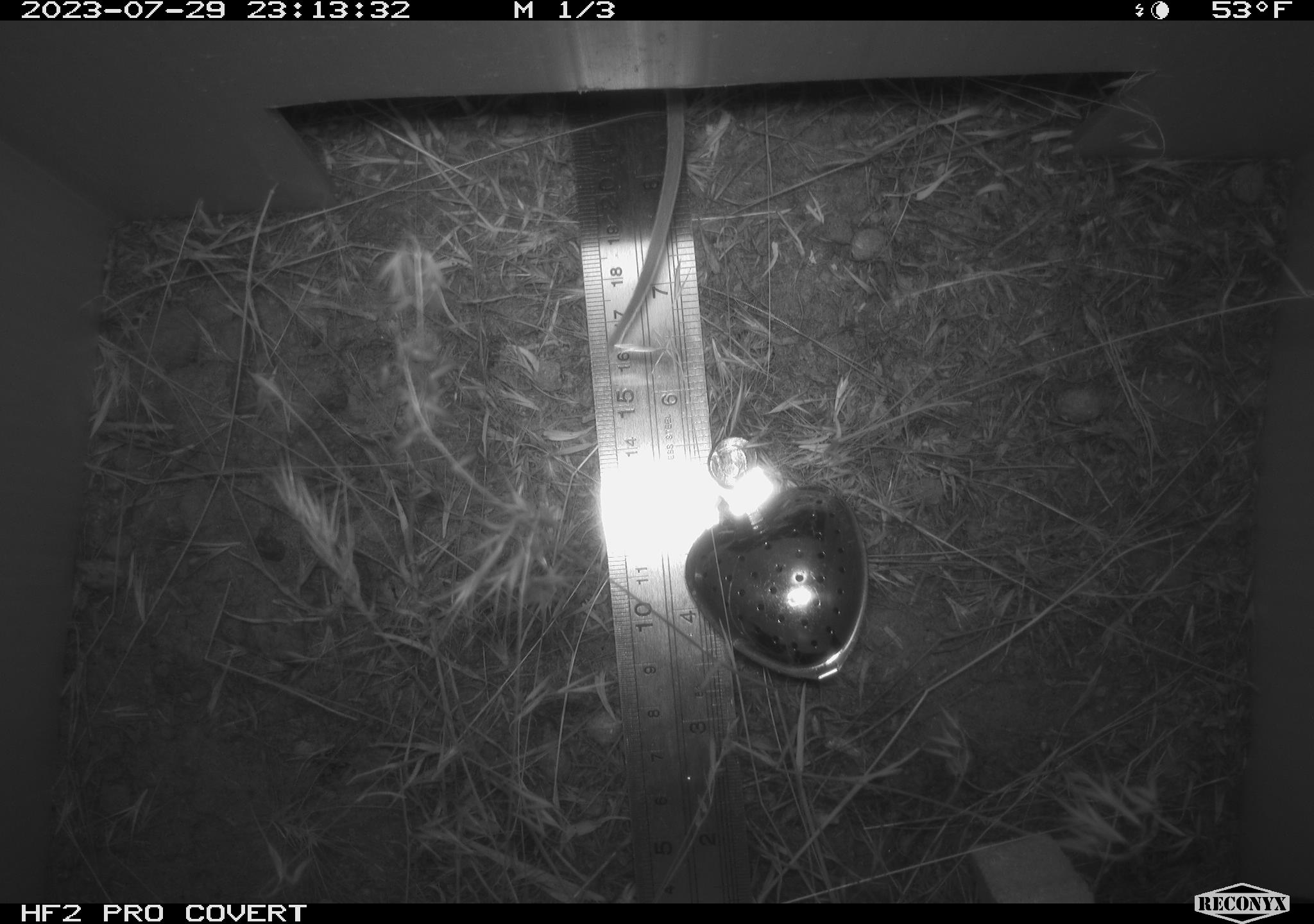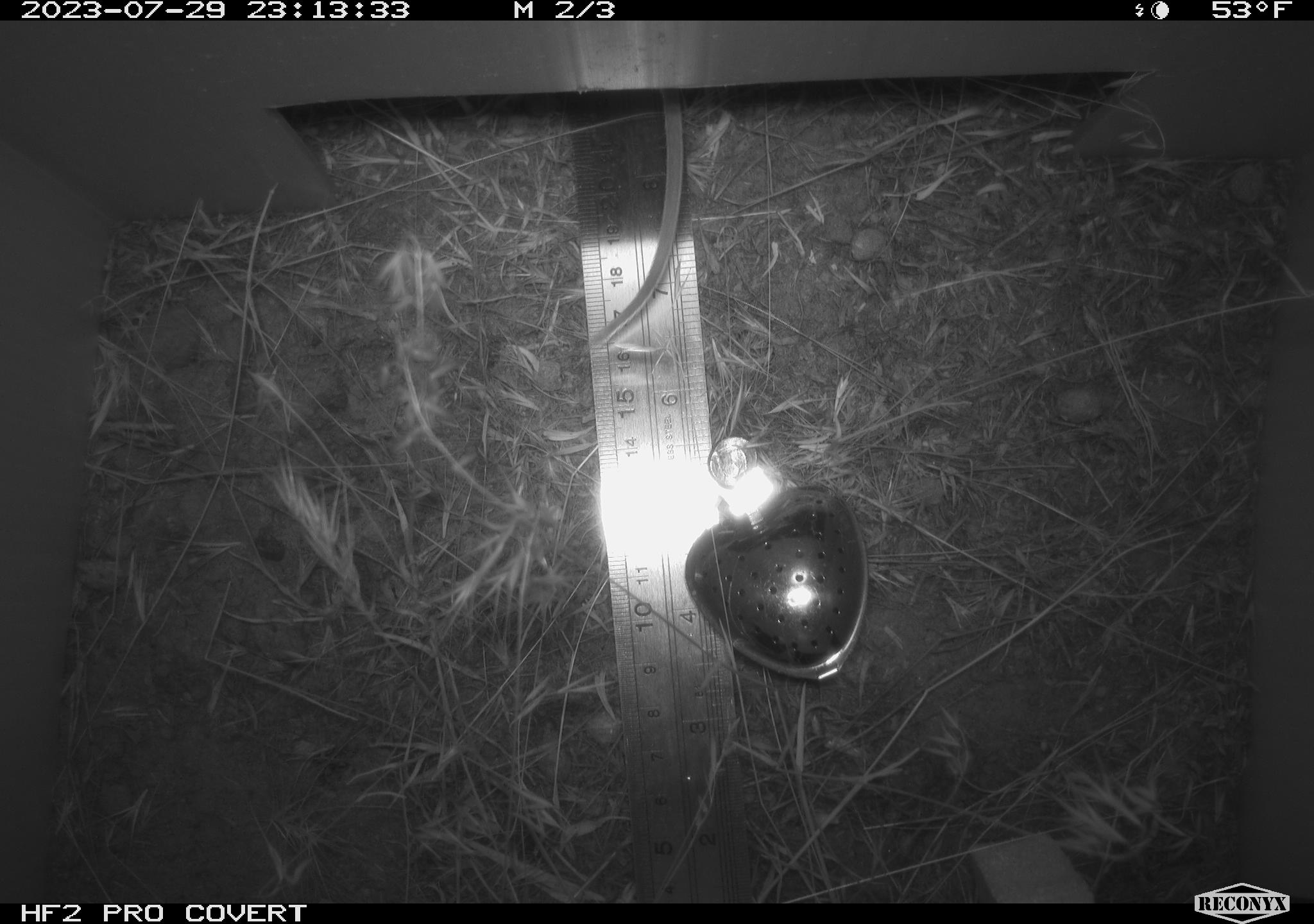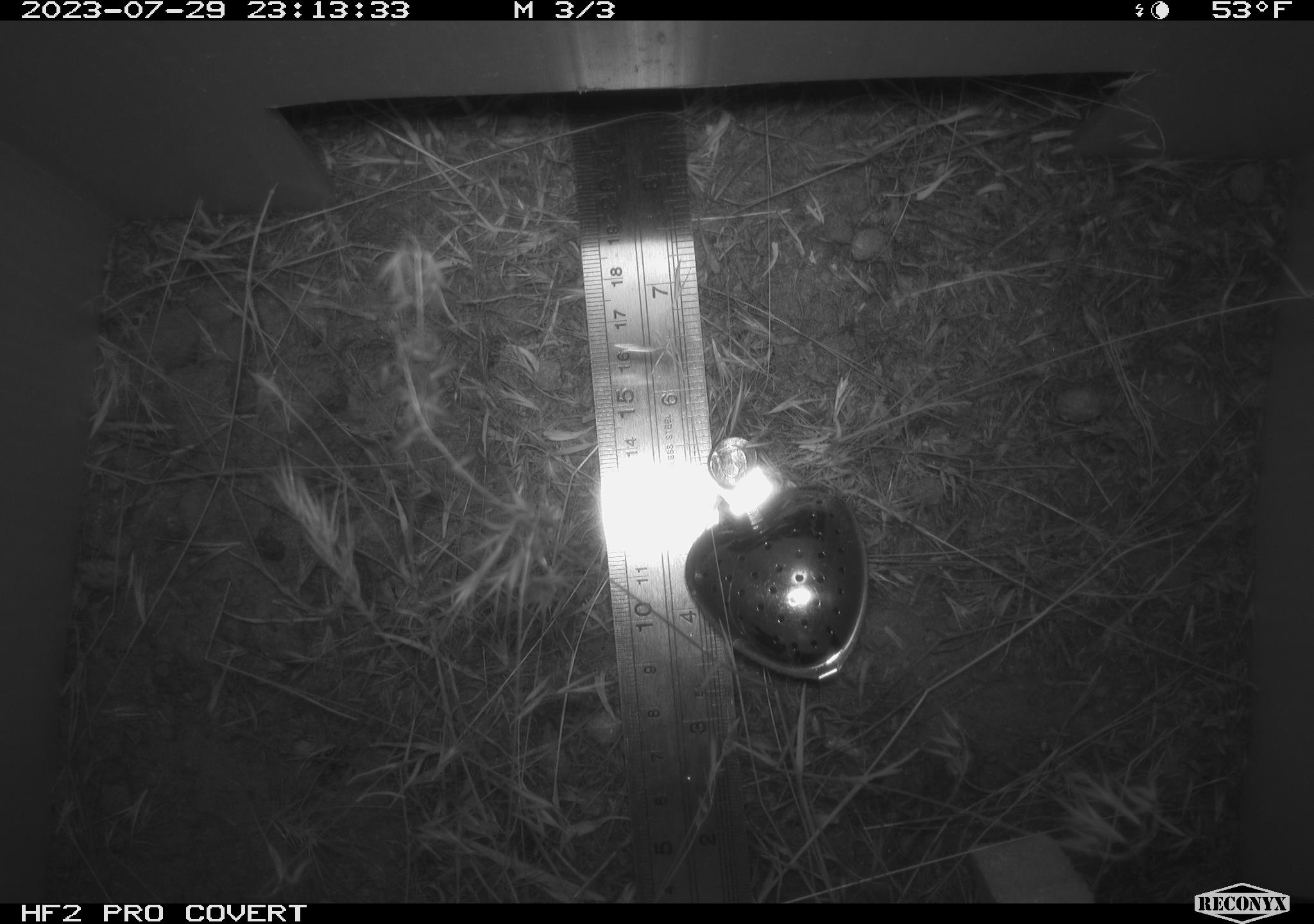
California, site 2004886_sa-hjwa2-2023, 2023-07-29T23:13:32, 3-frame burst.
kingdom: Animalia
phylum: Chordata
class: Mammalia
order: Rodentia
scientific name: Rodentia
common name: mouse species